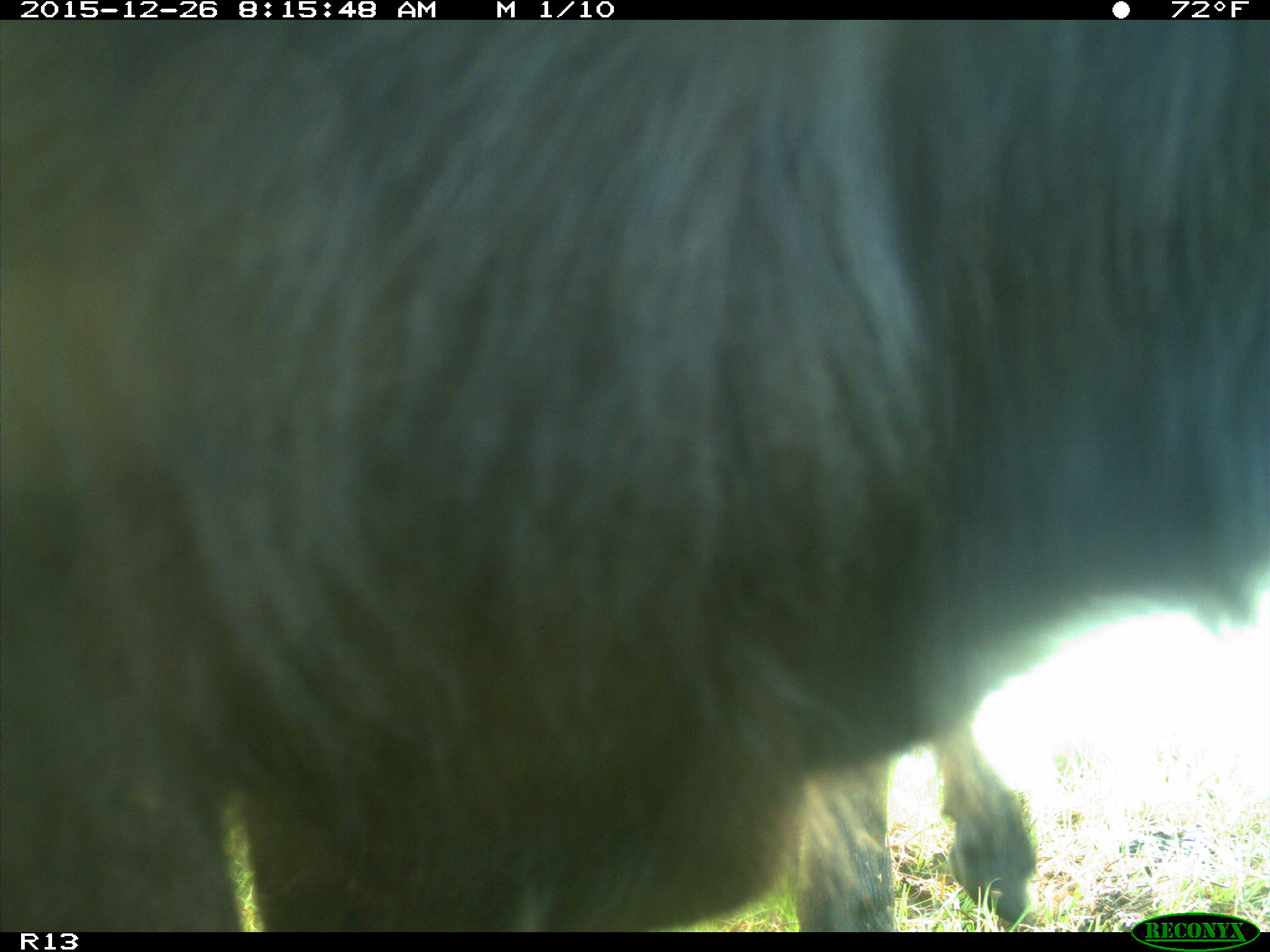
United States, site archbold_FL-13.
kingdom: Animalia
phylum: Chordata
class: Mammalia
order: Artiodactyla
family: Bovidae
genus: Bos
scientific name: Bos taurus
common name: domestic cow